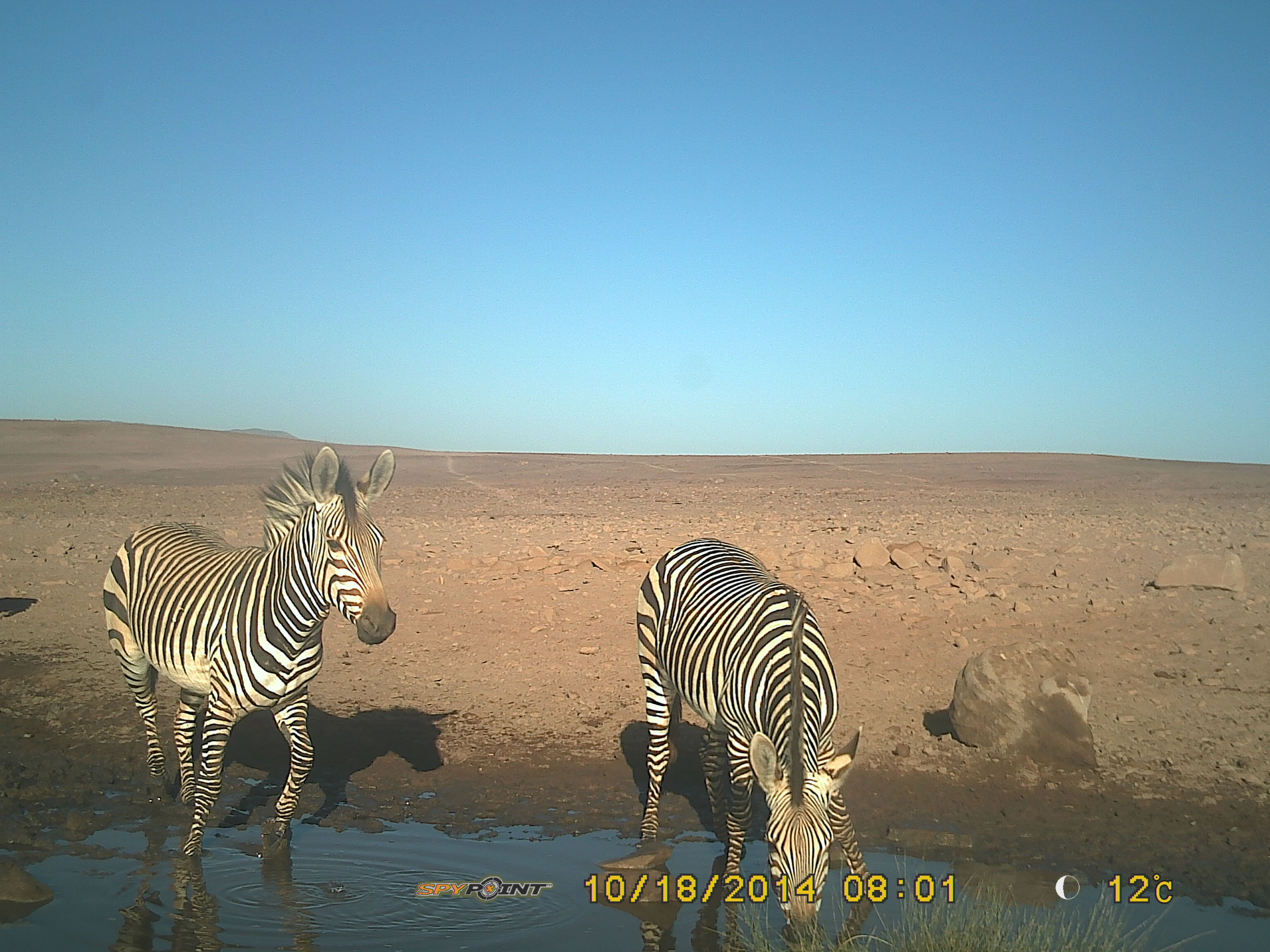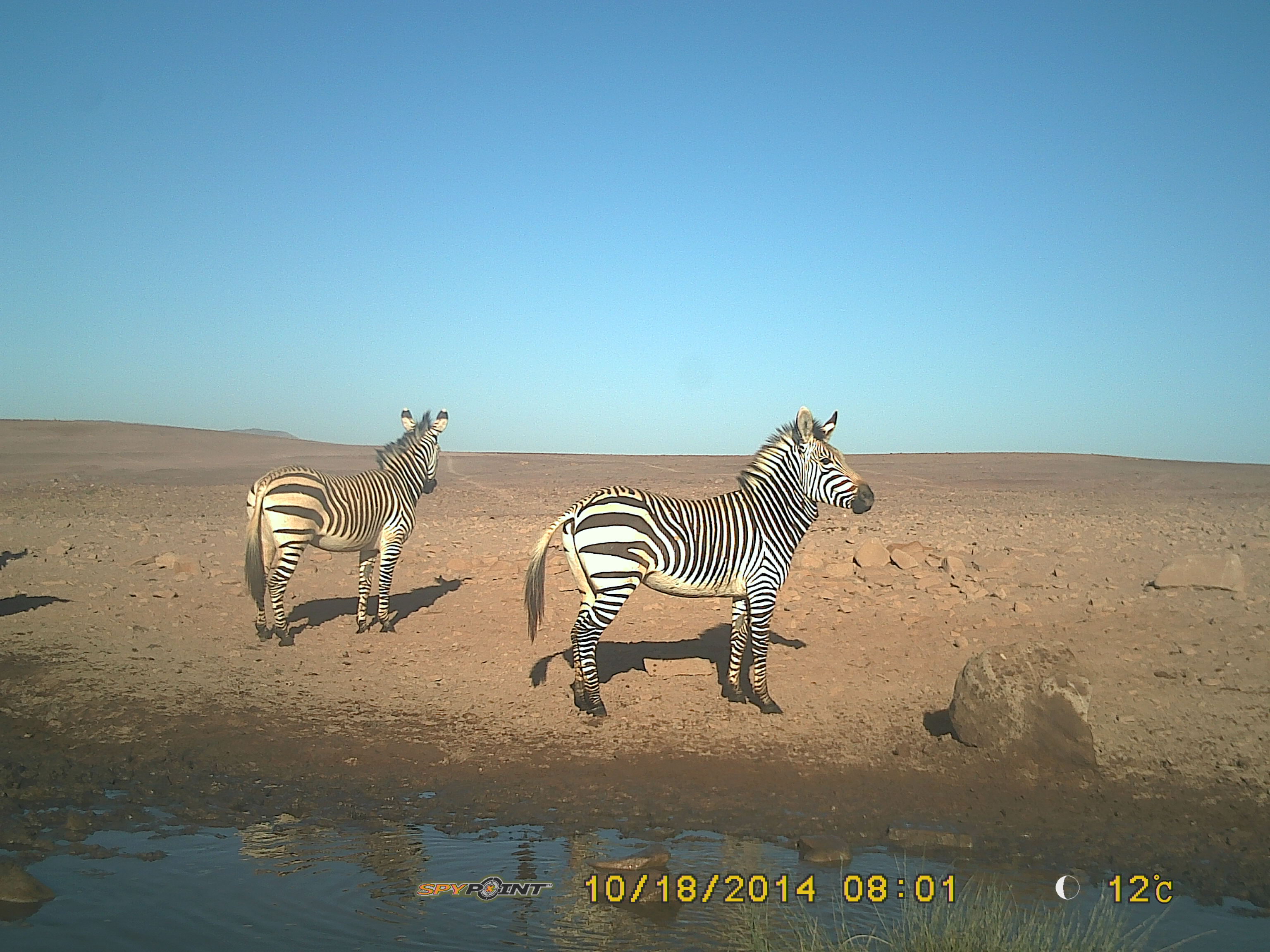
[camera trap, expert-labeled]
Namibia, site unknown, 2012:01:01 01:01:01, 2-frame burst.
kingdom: Animalia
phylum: Chordata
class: Mammalia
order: Perissodactyla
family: Equidae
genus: Equus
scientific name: Equus zebra hartmannae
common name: hartmann's mountain zebra